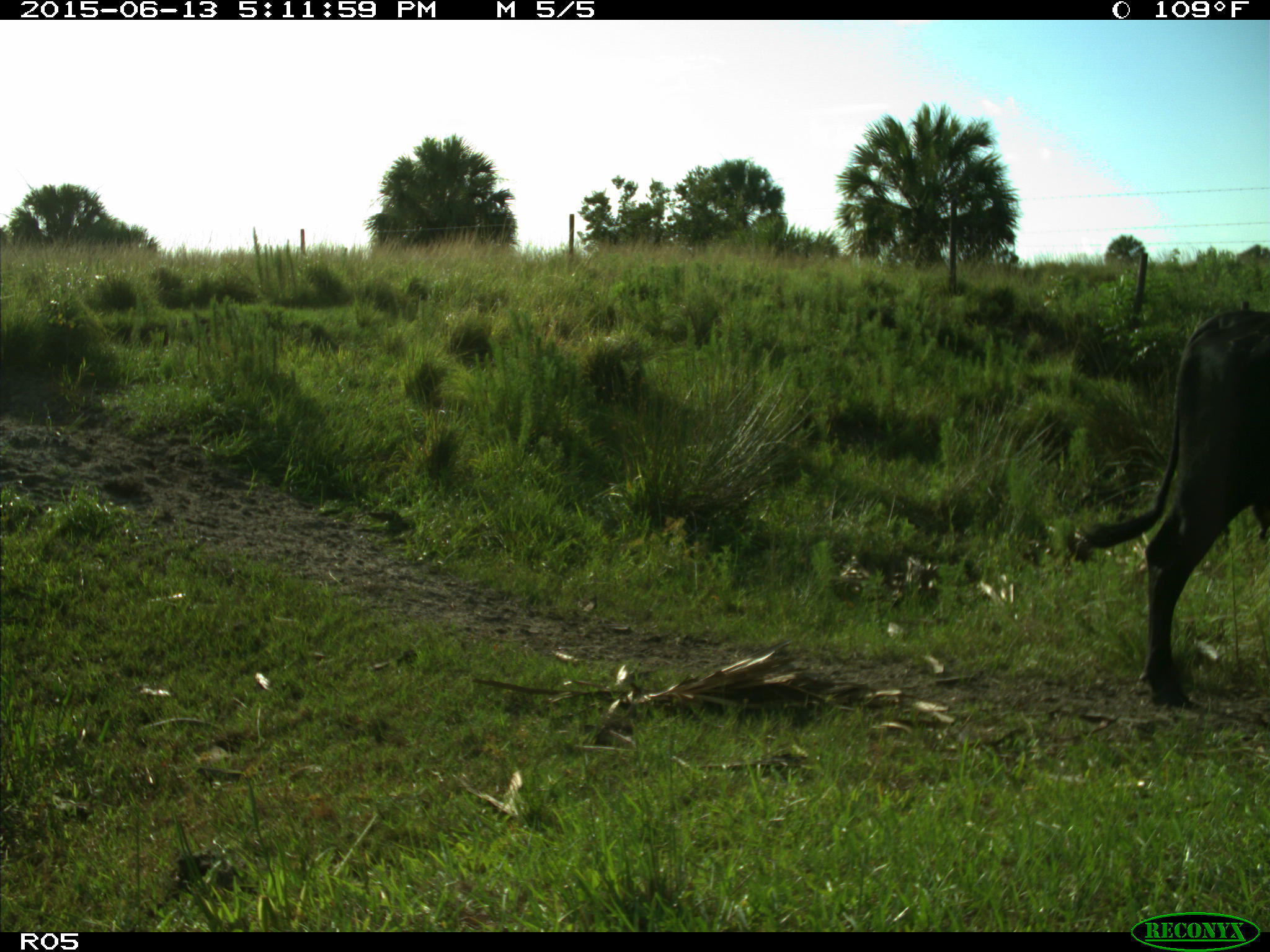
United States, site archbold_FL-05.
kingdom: Animalia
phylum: Chordata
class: Mammalia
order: Artiodactyla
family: Bovidae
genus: Bos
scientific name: Bos taurus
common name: domestic cow